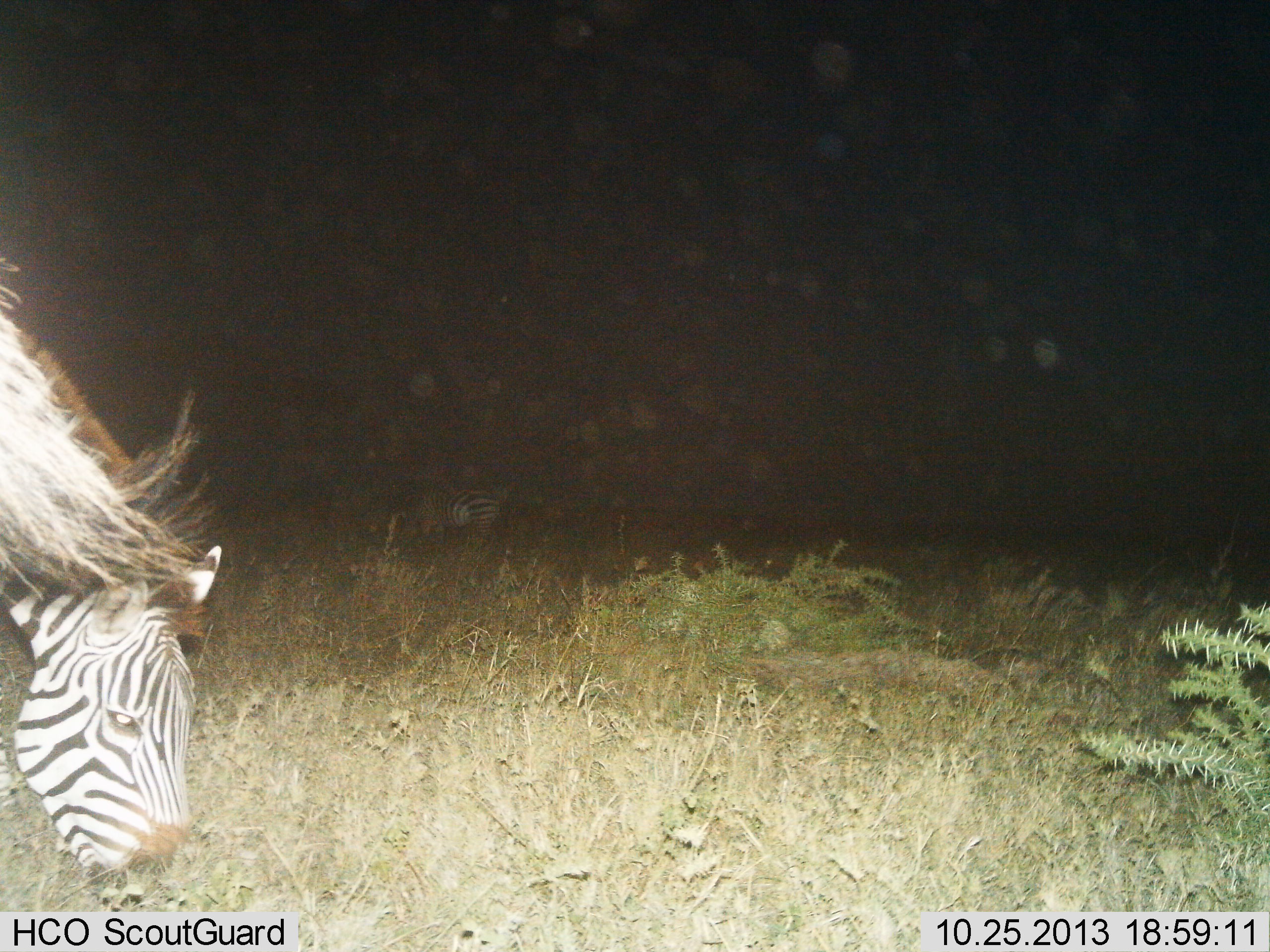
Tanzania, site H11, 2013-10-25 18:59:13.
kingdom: Animalia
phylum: Chordata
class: Mammalia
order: Perissodactyla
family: Equidae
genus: Equus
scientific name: Equus quagga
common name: plains zebra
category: zebra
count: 1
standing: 30%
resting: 3%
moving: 0%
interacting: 0%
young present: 0%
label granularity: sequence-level